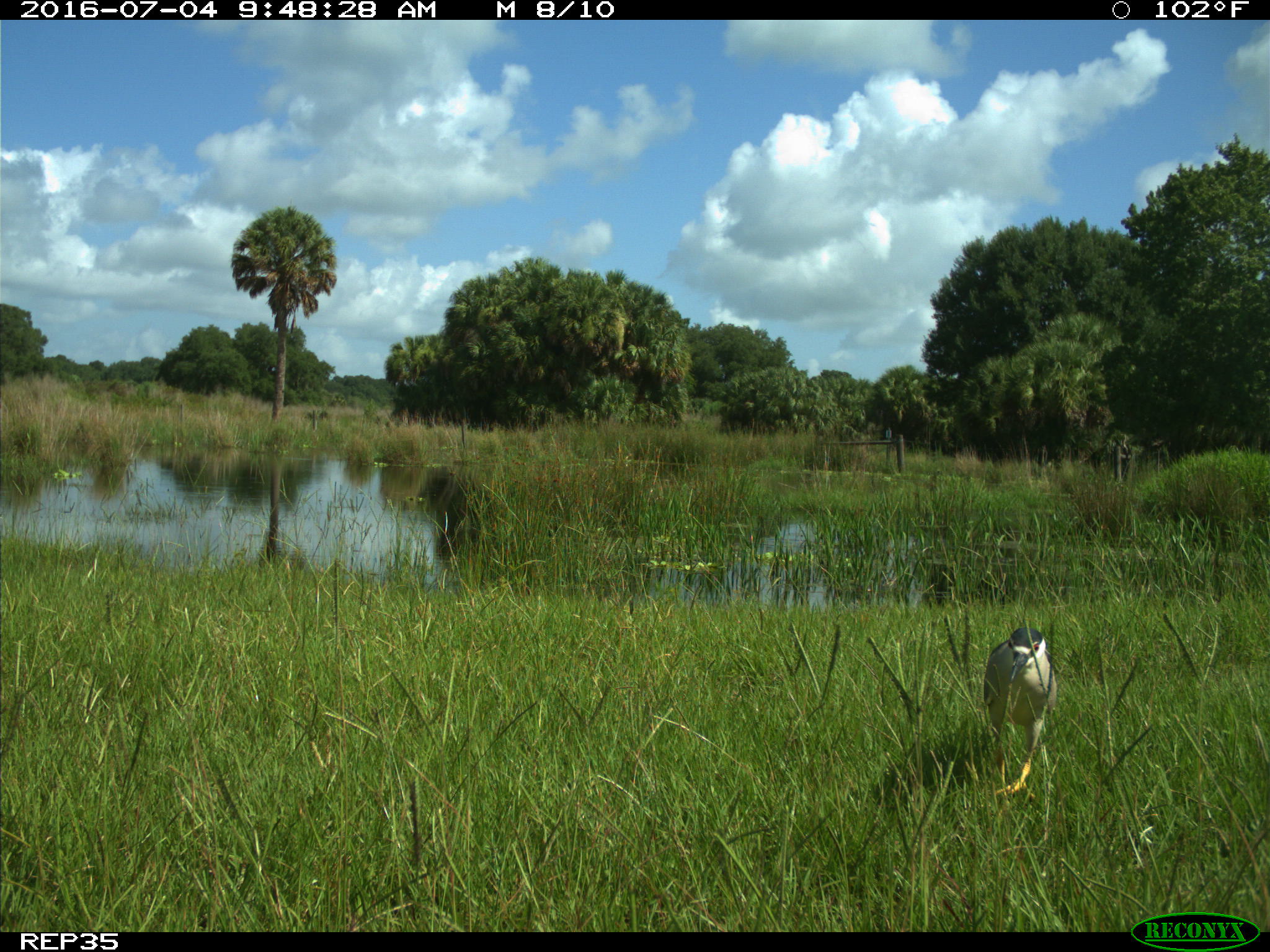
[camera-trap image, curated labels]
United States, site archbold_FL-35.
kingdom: Animalia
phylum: Chordata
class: Aves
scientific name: Aves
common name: birds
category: unidentified bird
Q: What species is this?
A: Unidentified bird (birds) (Aves).